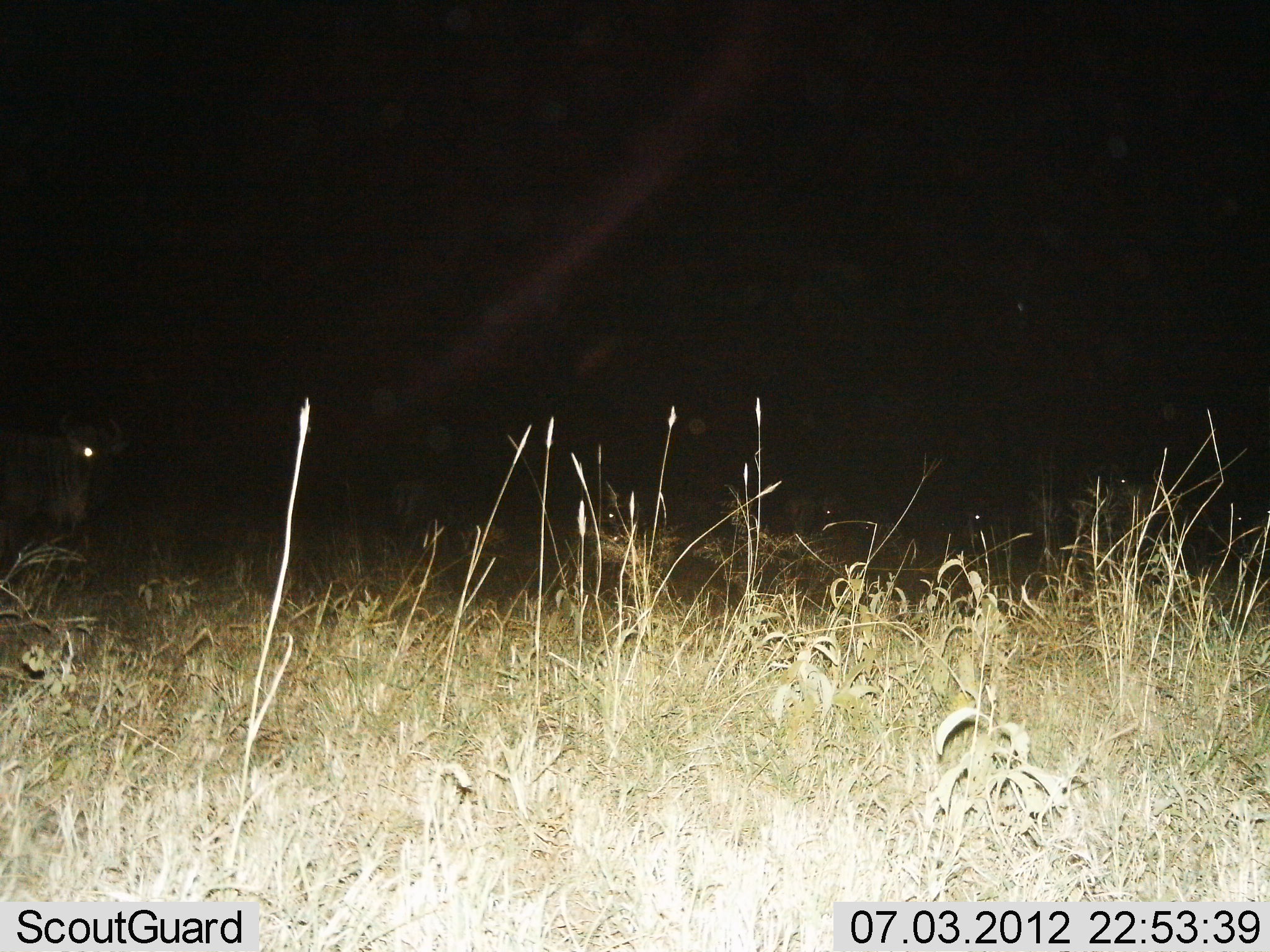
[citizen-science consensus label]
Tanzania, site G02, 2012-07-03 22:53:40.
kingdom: Animalia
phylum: Chordata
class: Mammalia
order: Artiodactyla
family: Bovidae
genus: Connochaetes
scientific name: Connochaetes taurinus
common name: blue wildebeest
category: wildebeest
Wildebeest (blue wildebeest) (Connochaetes taurinus), count 6. Behavior (volunteer vote fractions): standing 80%, resting 10%, moving 20%, interacting 0%. Young present (vote fraction): 0%. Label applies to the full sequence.